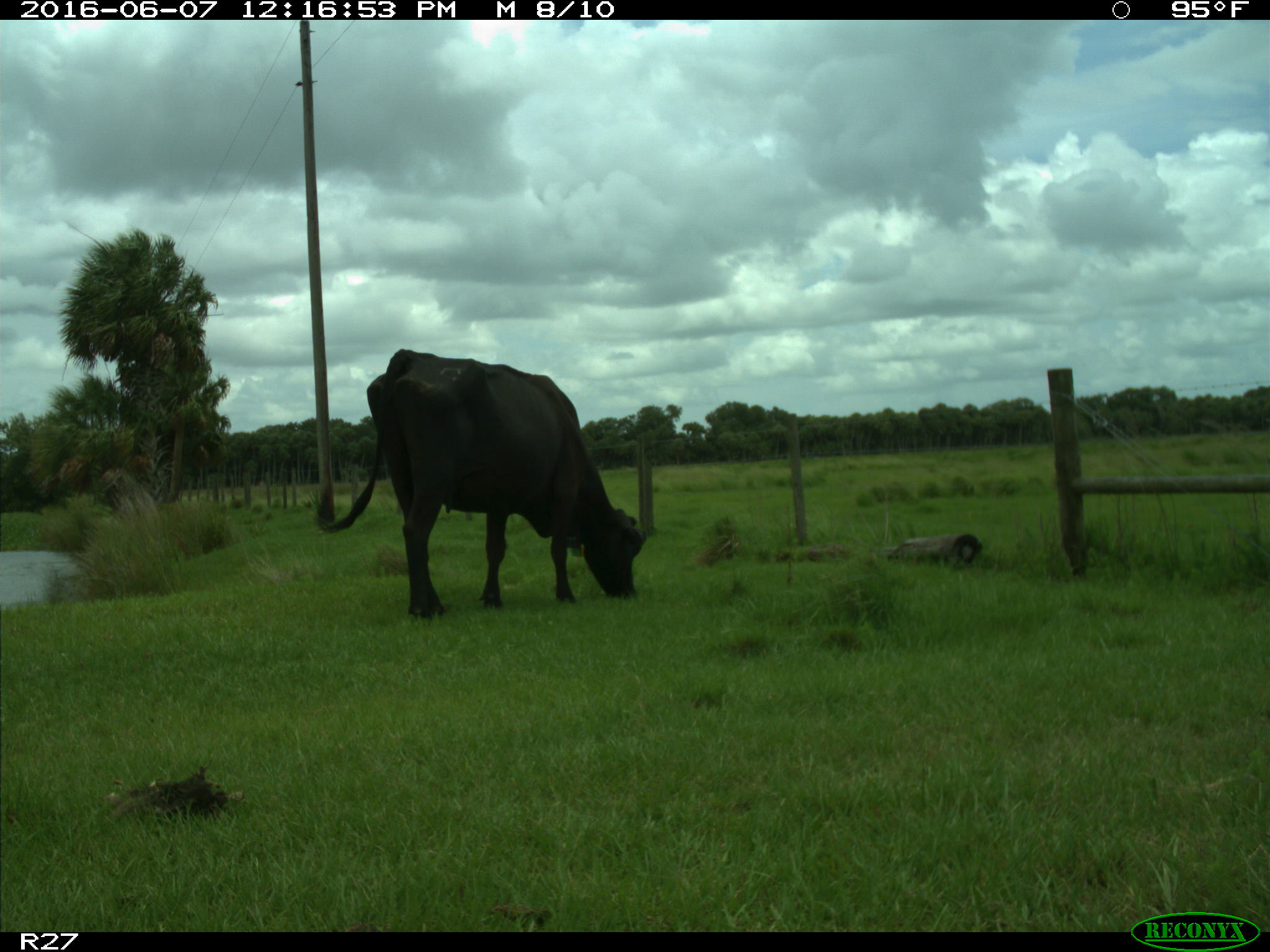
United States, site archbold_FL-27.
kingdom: Animalia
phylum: Chordata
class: Mammalia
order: Artiodactyla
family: Bovidae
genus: Bos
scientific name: Bos taurus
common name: domestic cow